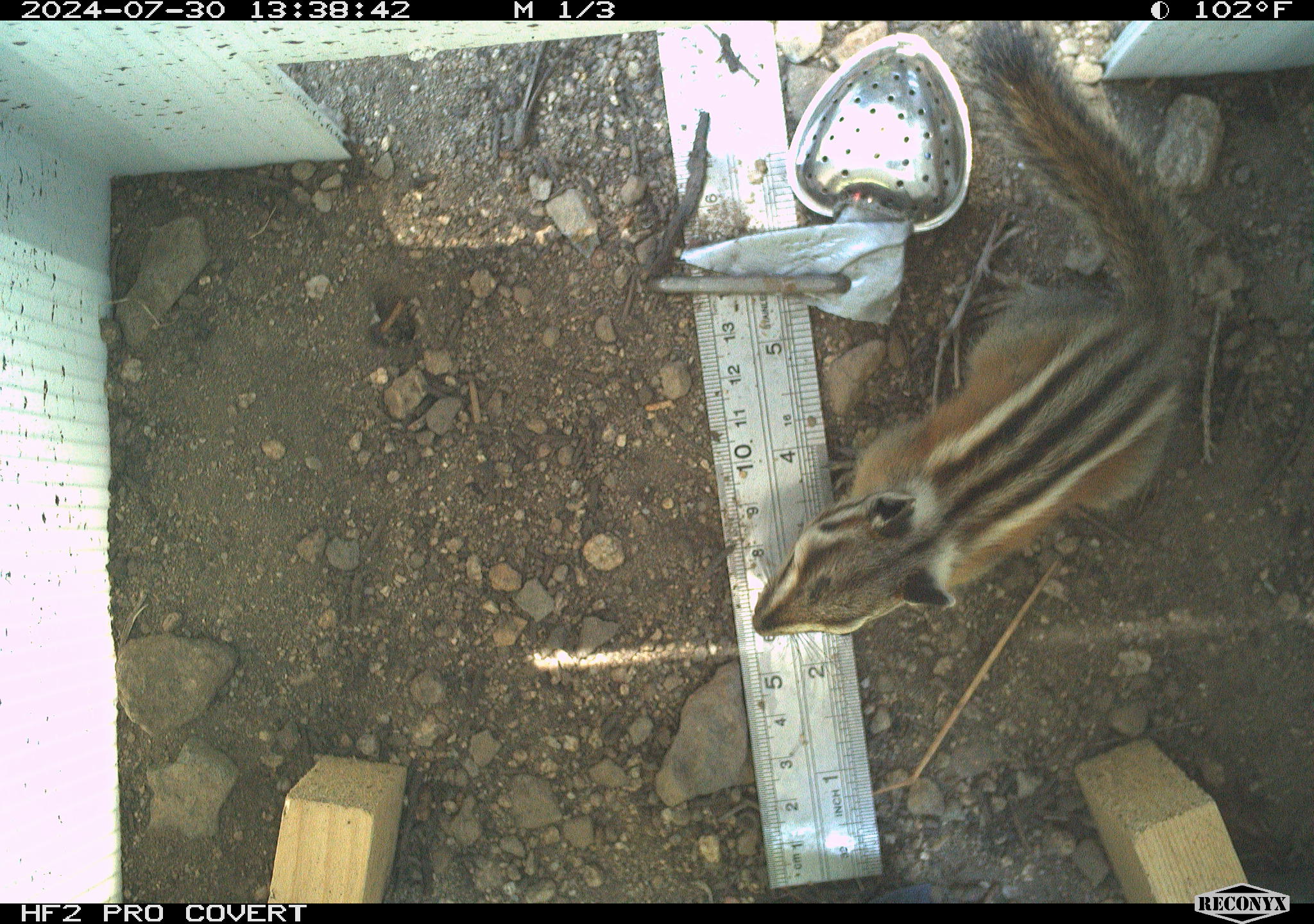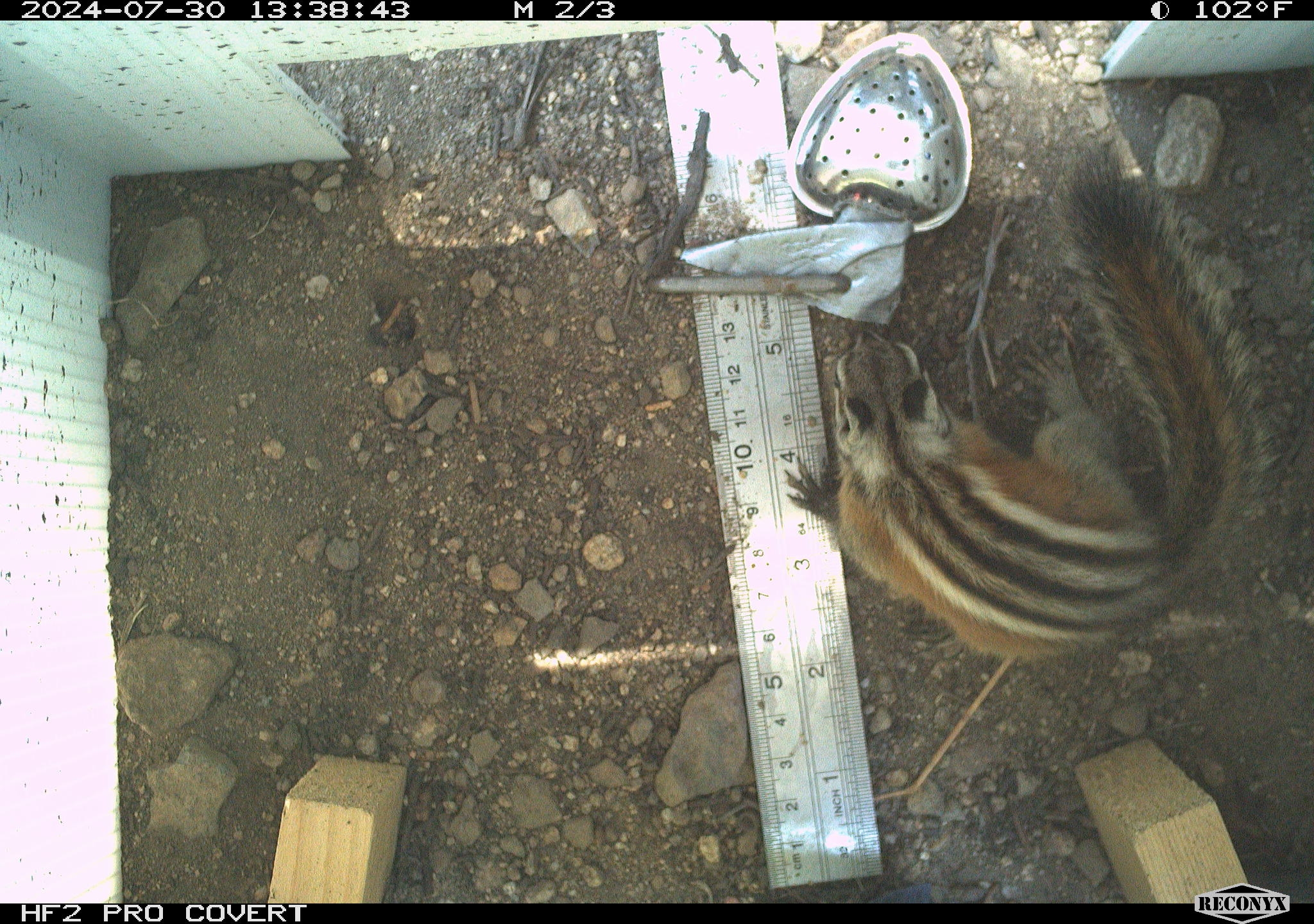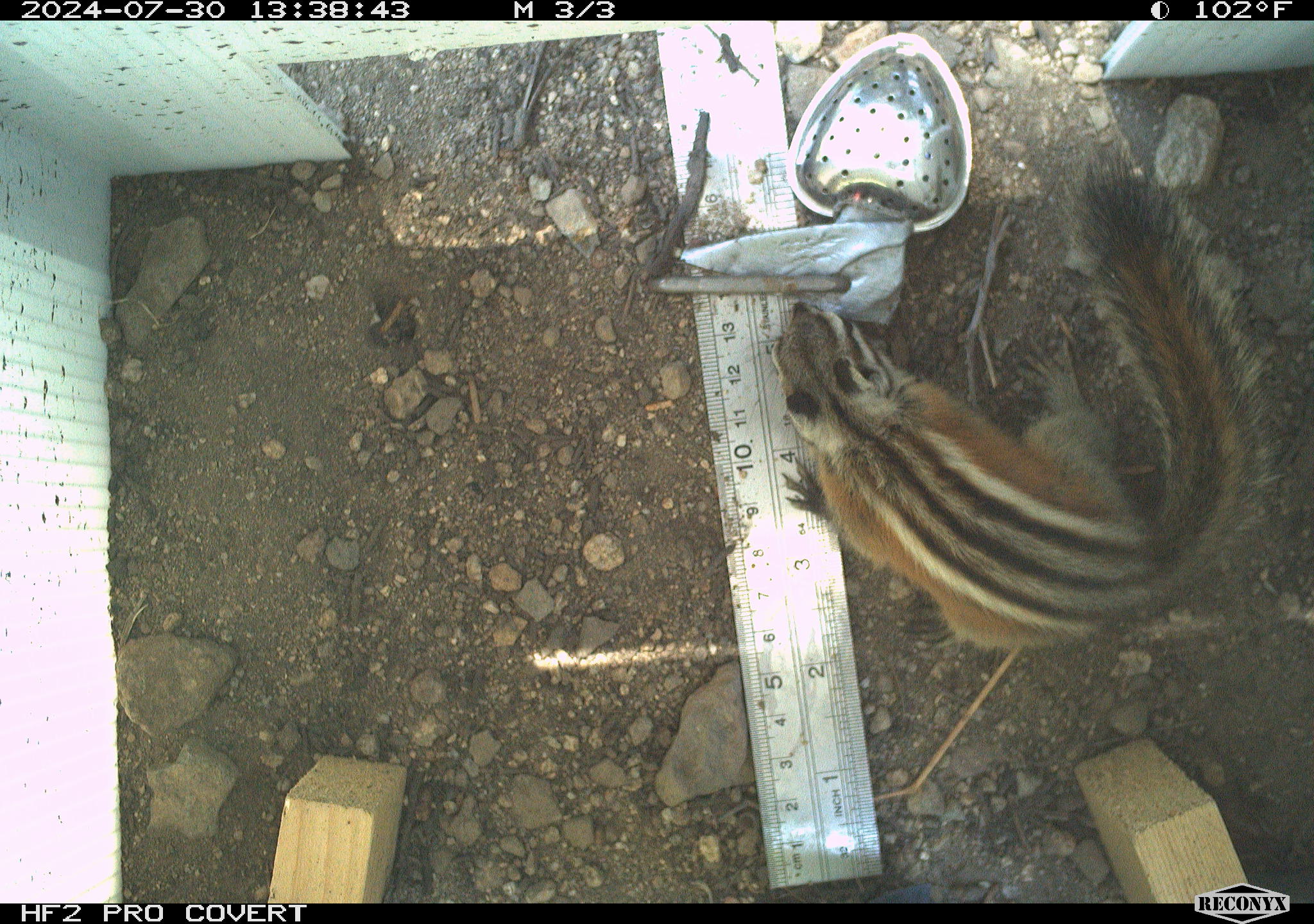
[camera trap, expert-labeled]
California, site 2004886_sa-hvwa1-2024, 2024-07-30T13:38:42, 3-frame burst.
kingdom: Animalia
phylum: Chordata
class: Mammalia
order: Rodentia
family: Sciuridae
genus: Neotamias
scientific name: Neotamias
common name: western chipmunks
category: neotamias species